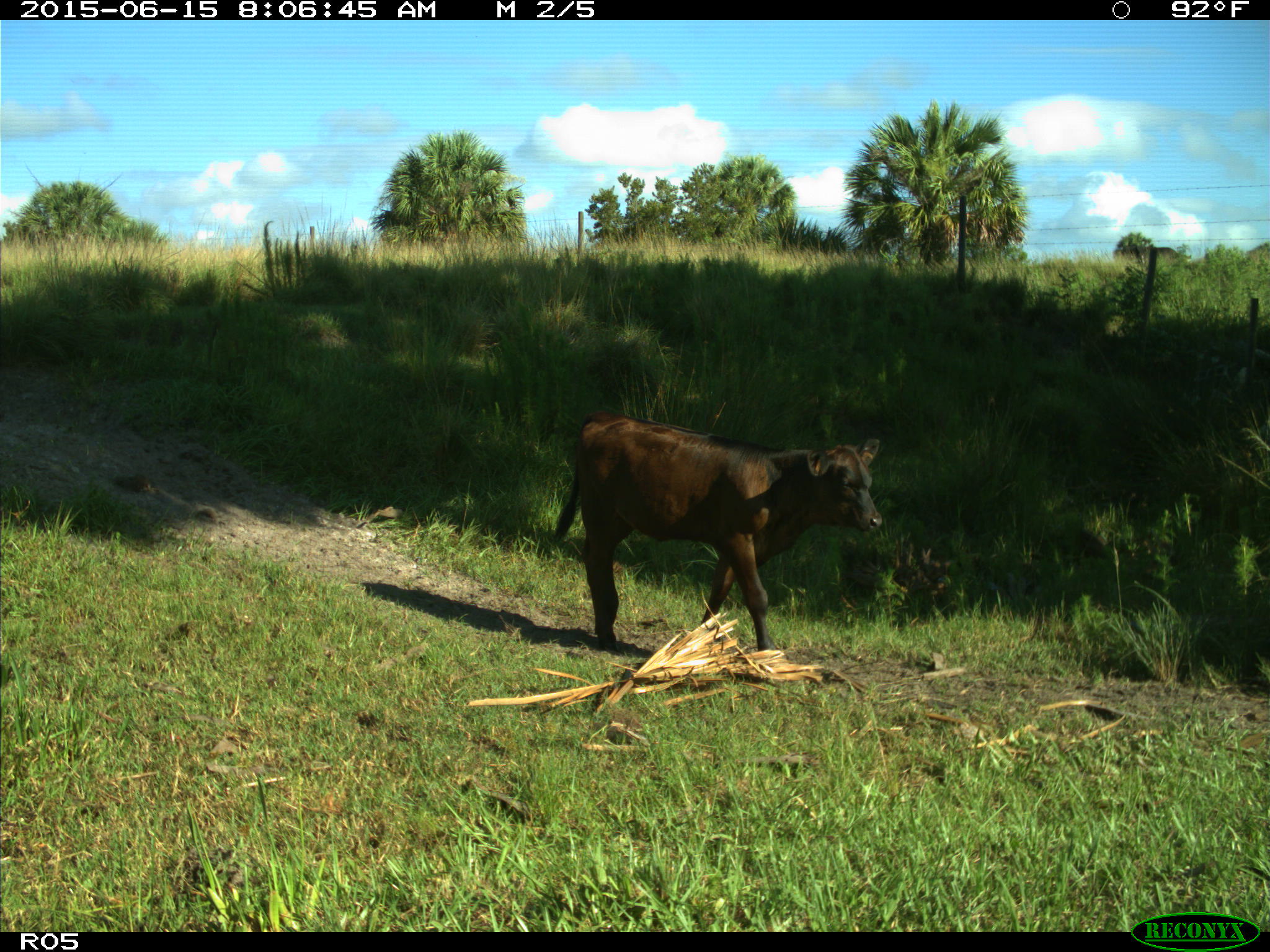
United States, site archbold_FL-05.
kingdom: Animalia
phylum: Chordata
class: Mammalia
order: Artiodactyla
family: Bovidae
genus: Bos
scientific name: Bos taurus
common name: domestic cow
Bos taurus (domestic cow).